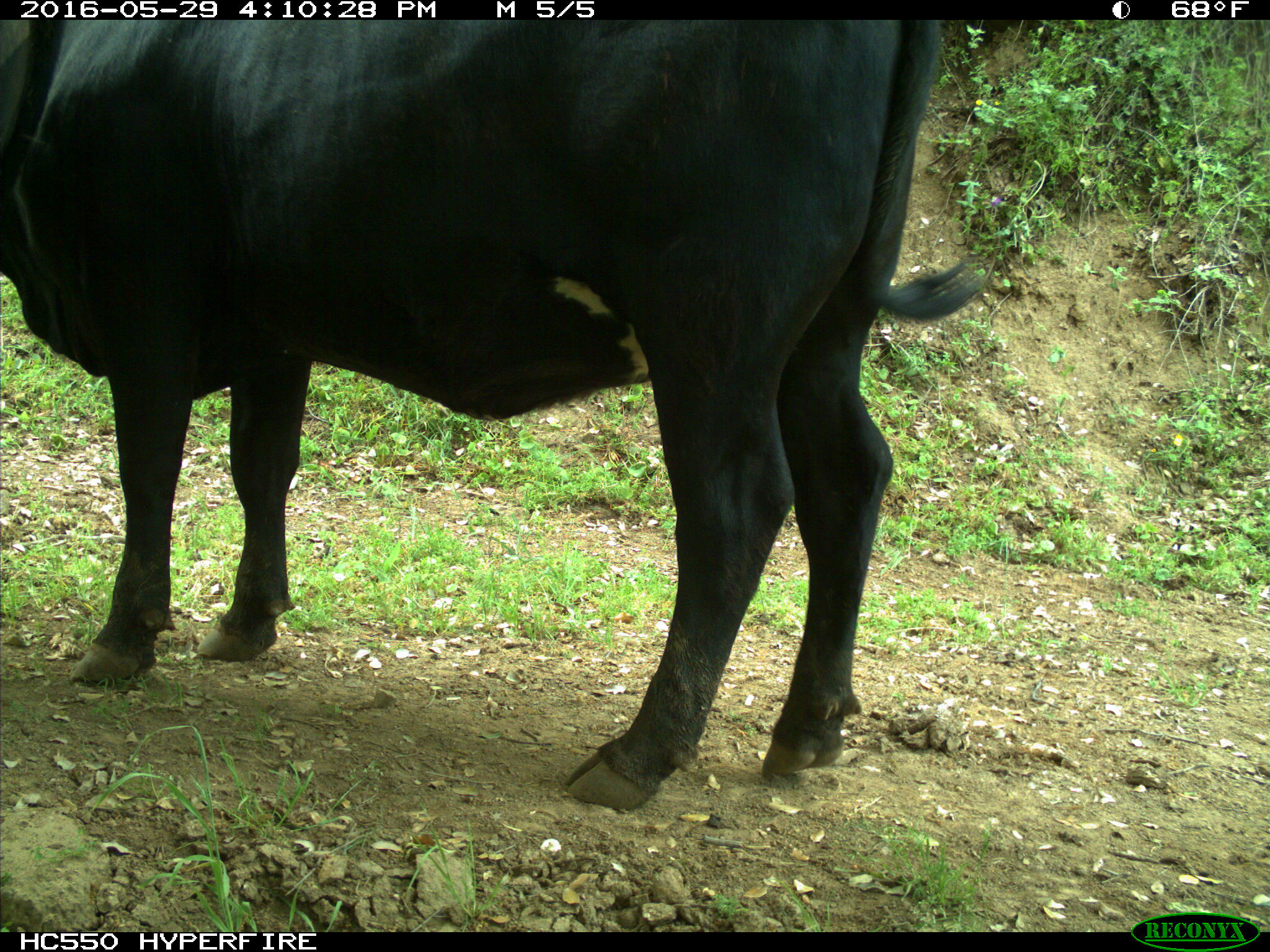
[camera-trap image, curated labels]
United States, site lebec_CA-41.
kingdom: Animalia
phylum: Chordata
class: Mammalia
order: Artiodactyla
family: Bovidae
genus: Bos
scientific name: Bos taurus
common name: domestic cow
Bos taurus (domestic cow).